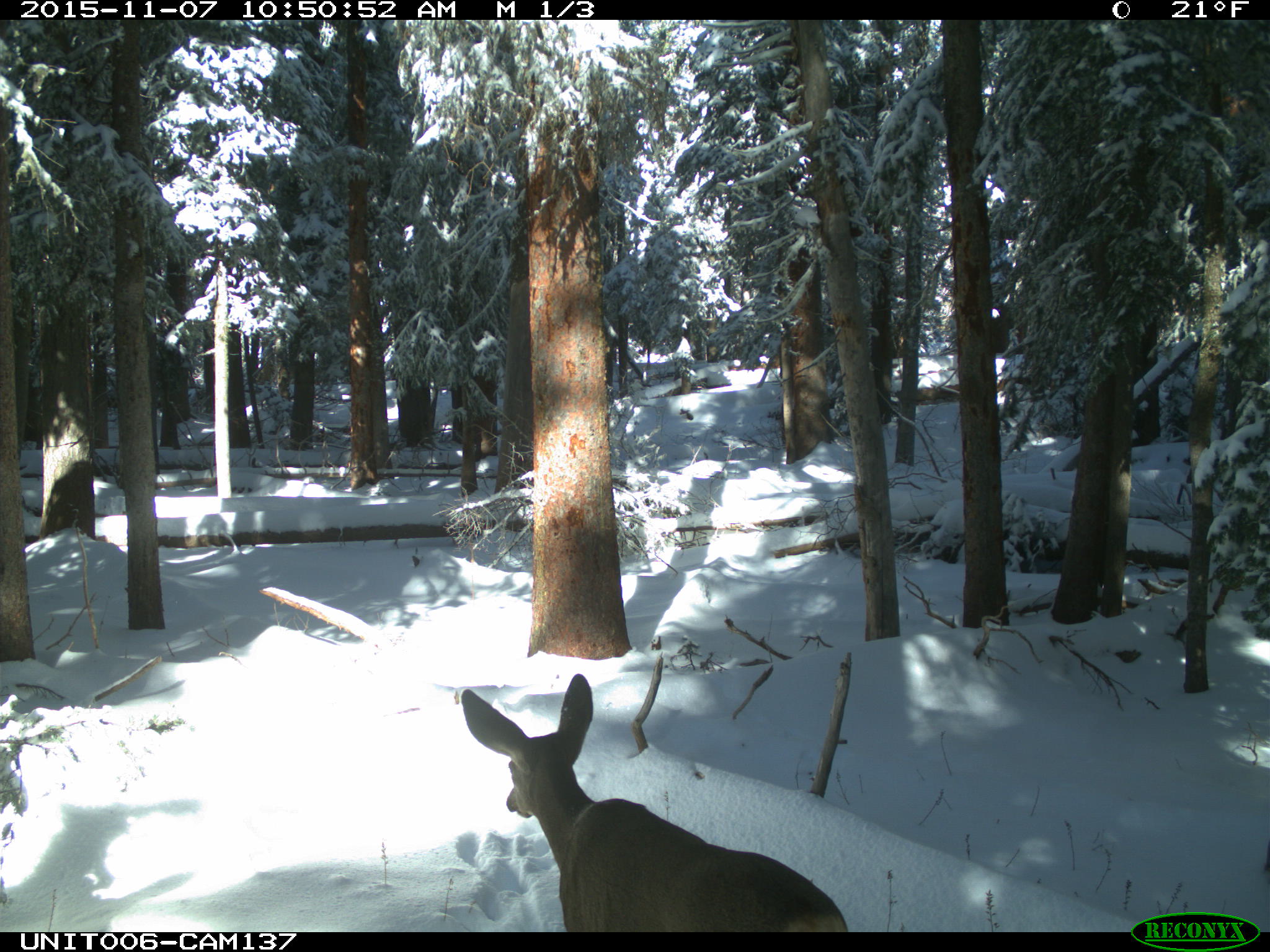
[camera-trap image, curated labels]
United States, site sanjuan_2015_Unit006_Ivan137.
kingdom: Animalia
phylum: Chordata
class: Mammalia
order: Artiodactyla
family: Cervidae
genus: Odocoileus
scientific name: Odocoileus hemionus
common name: mule deer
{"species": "Odocoileus hemionus (mule deer)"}